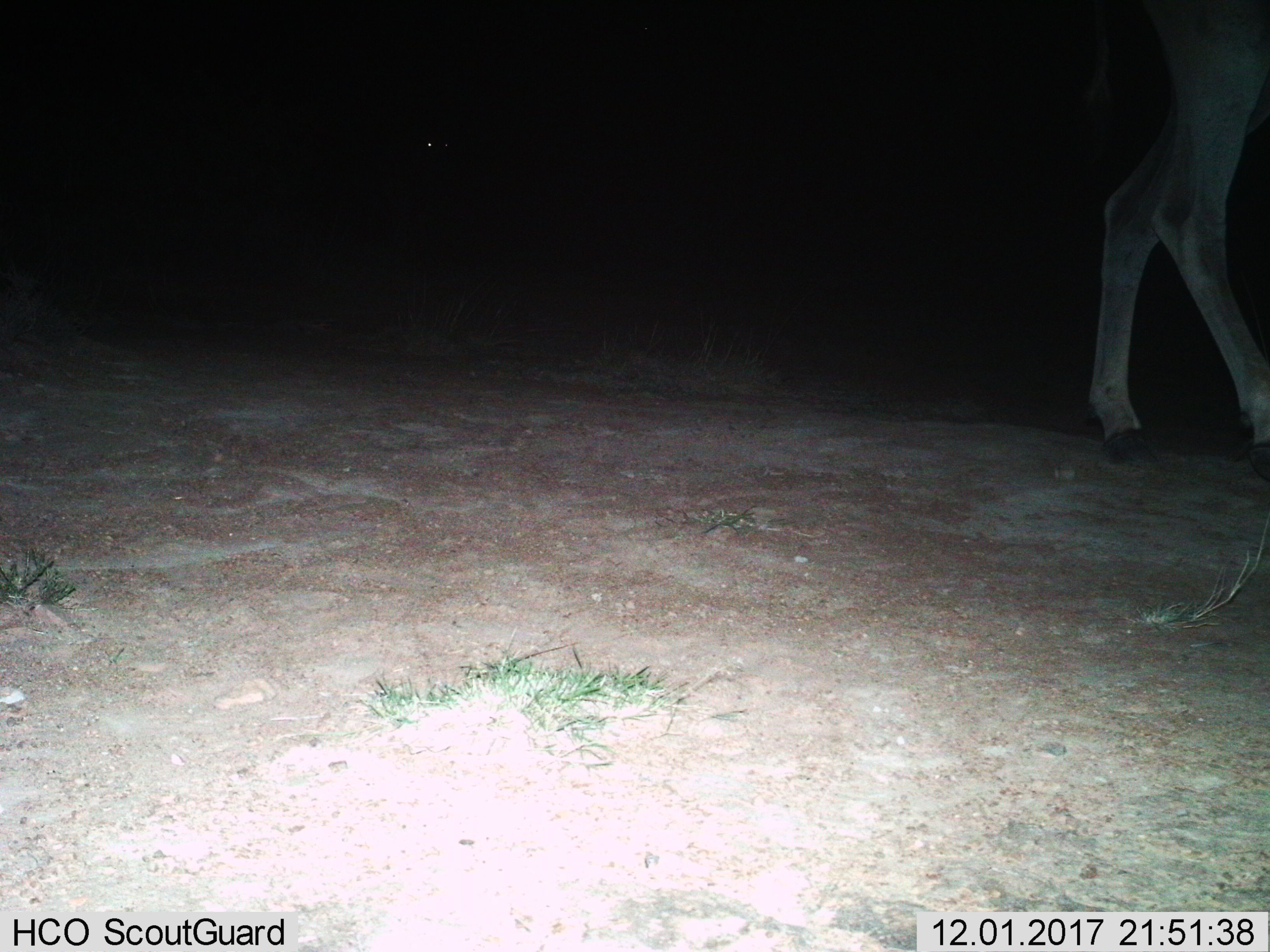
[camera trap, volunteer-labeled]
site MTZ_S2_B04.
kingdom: Animalia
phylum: Chordata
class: Mammalia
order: Artiodactyla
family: Bovidae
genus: Tragelaphus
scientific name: Tragelaphus oryx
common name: eland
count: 2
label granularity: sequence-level